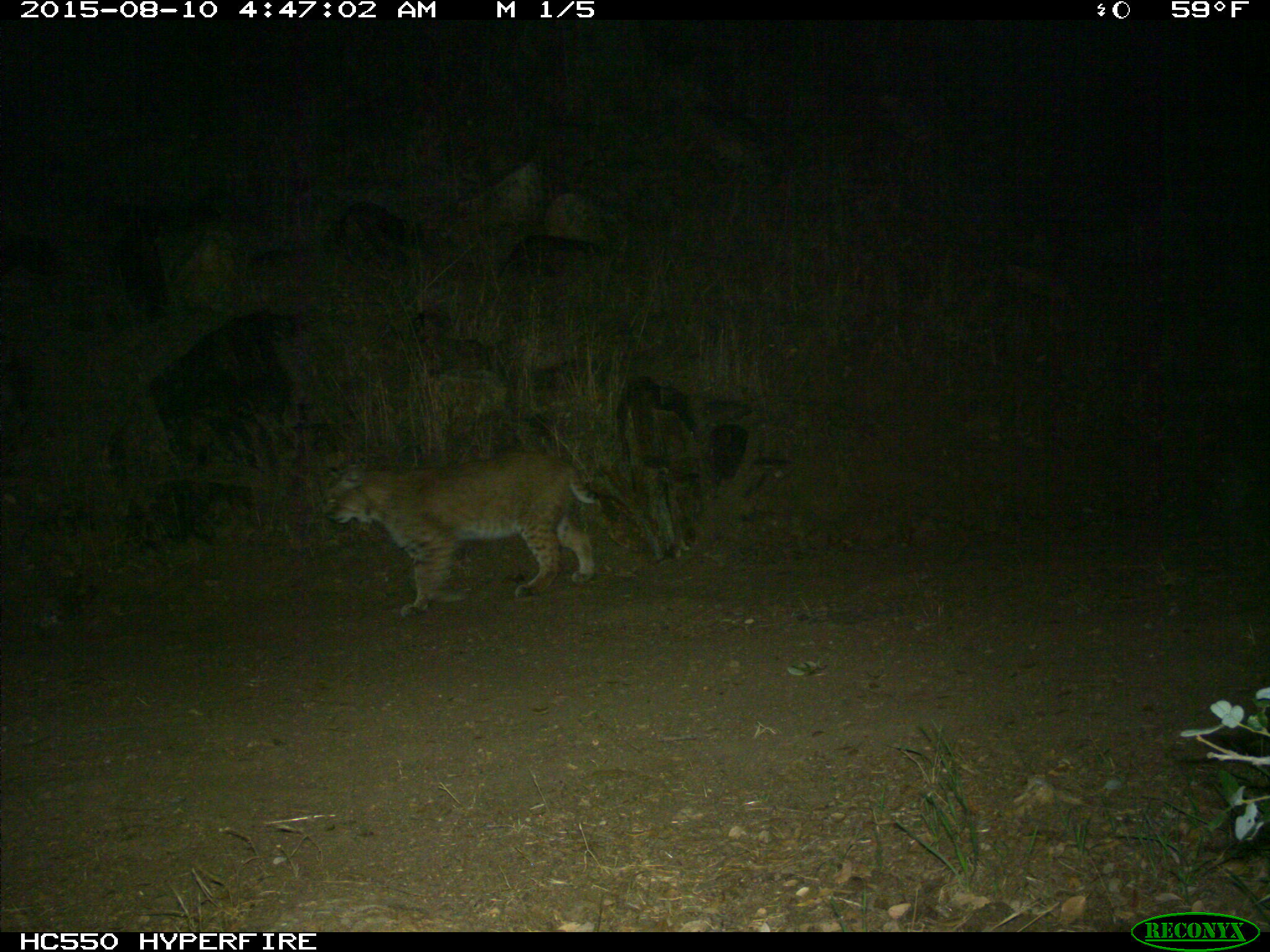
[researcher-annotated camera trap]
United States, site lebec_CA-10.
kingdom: Animalia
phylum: Chordata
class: Mammalia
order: Carnivora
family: Felidae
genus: Lynx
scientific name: Lynx rufus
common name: bobcat